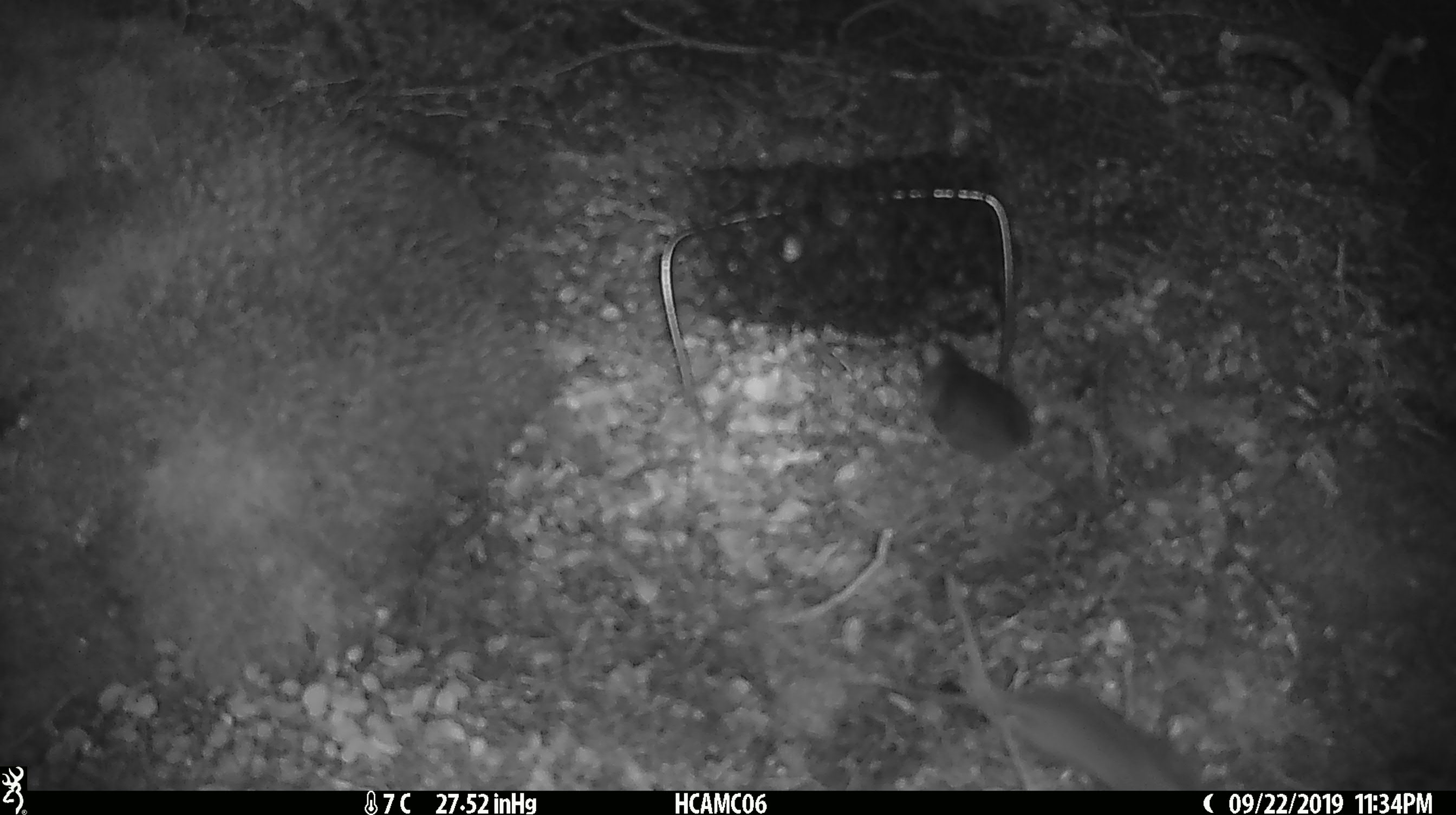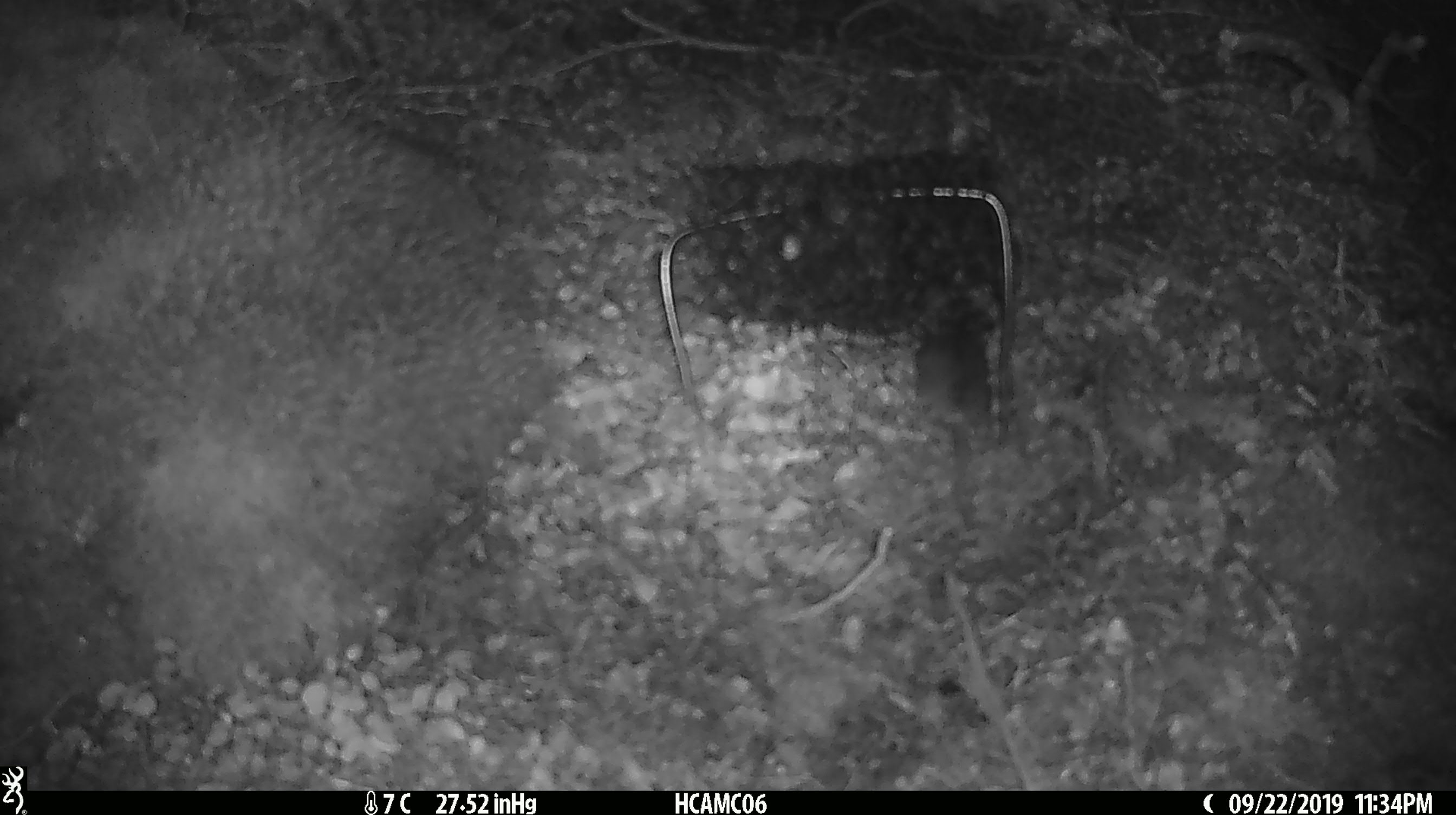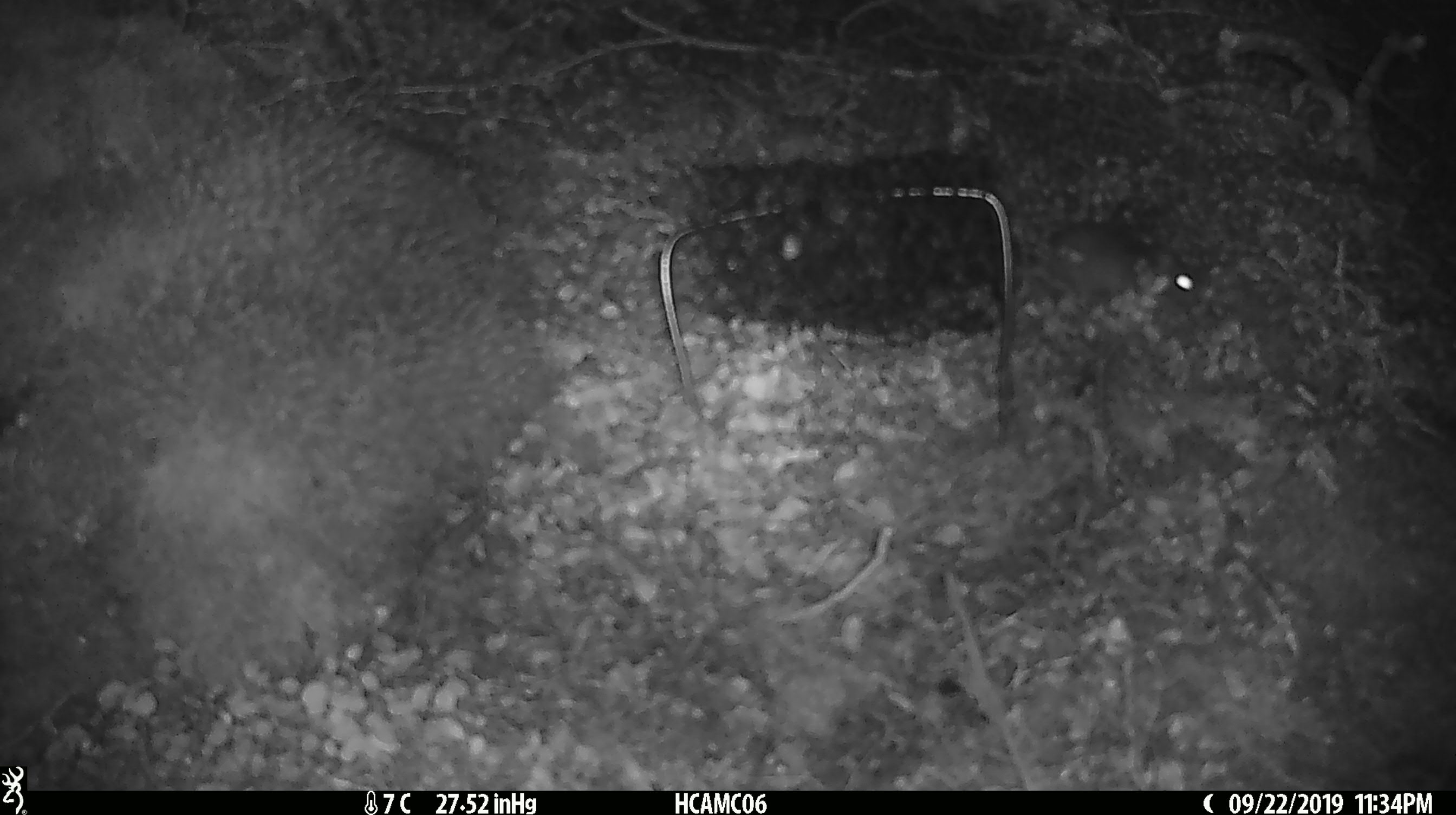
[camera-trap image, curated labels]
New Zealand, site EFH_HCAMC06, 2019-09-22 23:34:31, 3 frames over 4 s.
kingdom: Animalia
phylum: Chordata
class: Mammalia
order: Rodentia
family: Muridae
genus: Mus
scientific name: Mus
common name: mouse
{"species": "mouse (Mus)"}